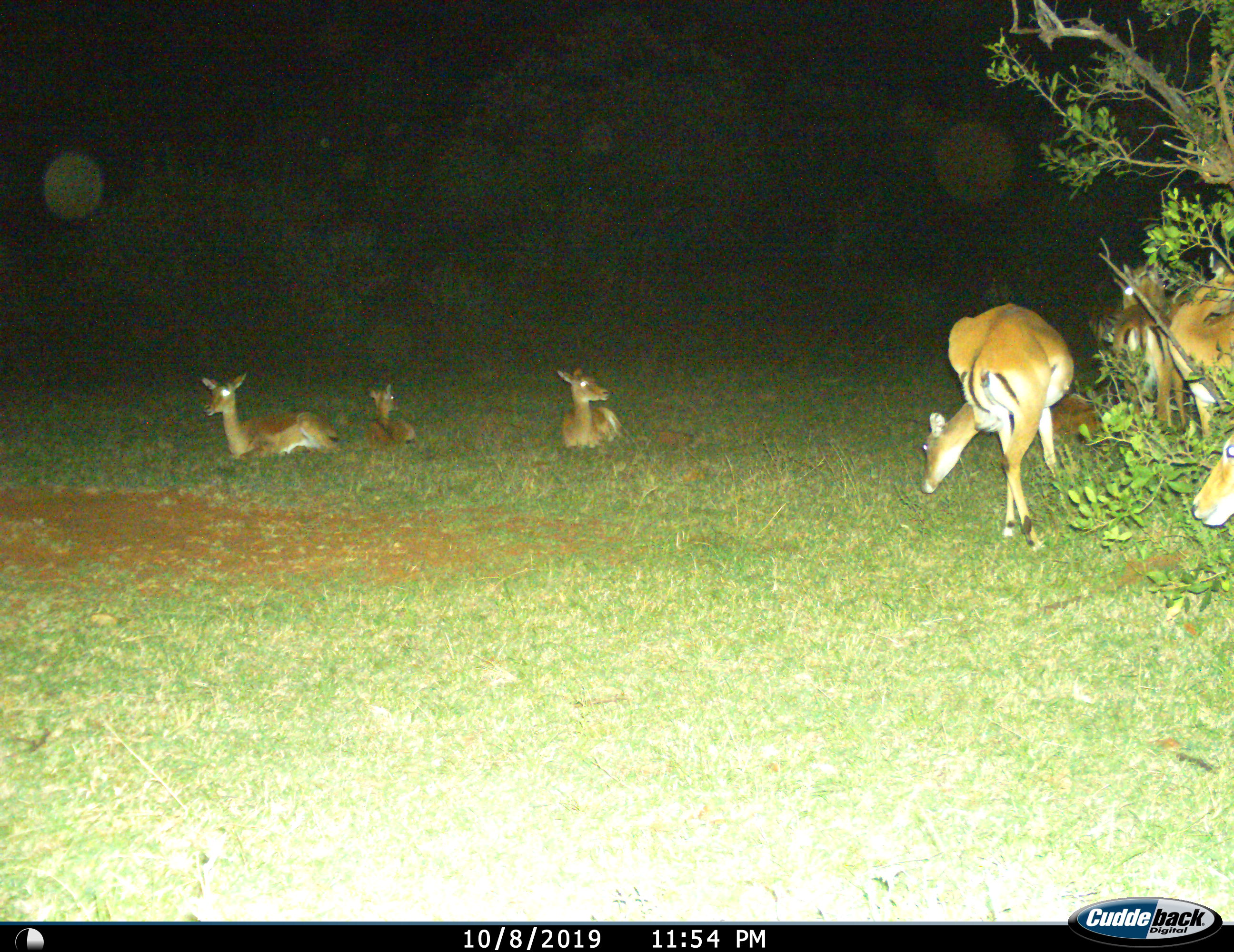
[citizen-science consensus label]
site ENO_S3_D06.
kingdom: Animalia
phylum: Chordata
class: Mammalia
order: Artiodactyla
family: Bovidae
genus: Aepyceros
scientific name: Aepyceros melampus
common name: impala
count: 7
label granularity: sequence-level